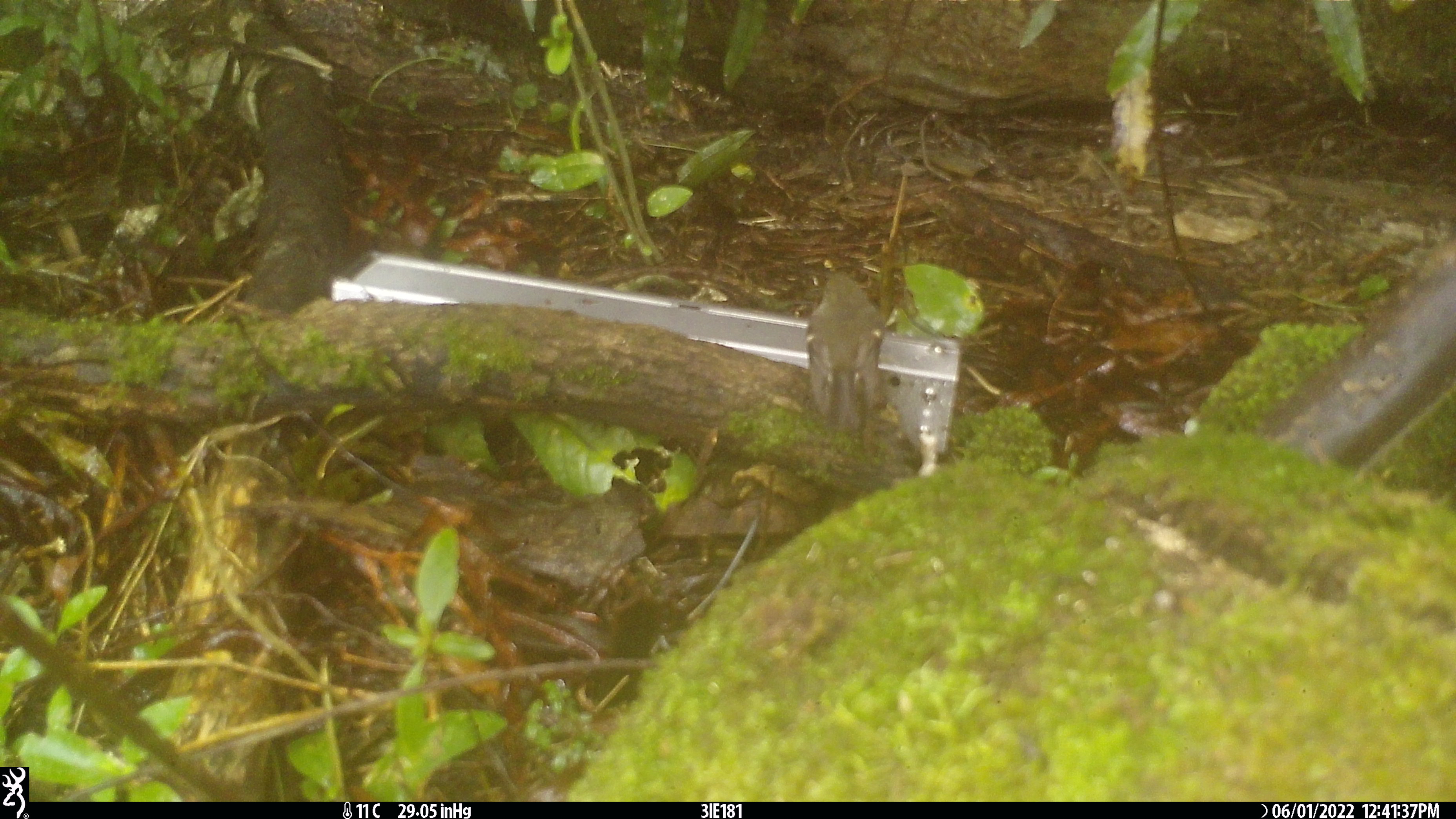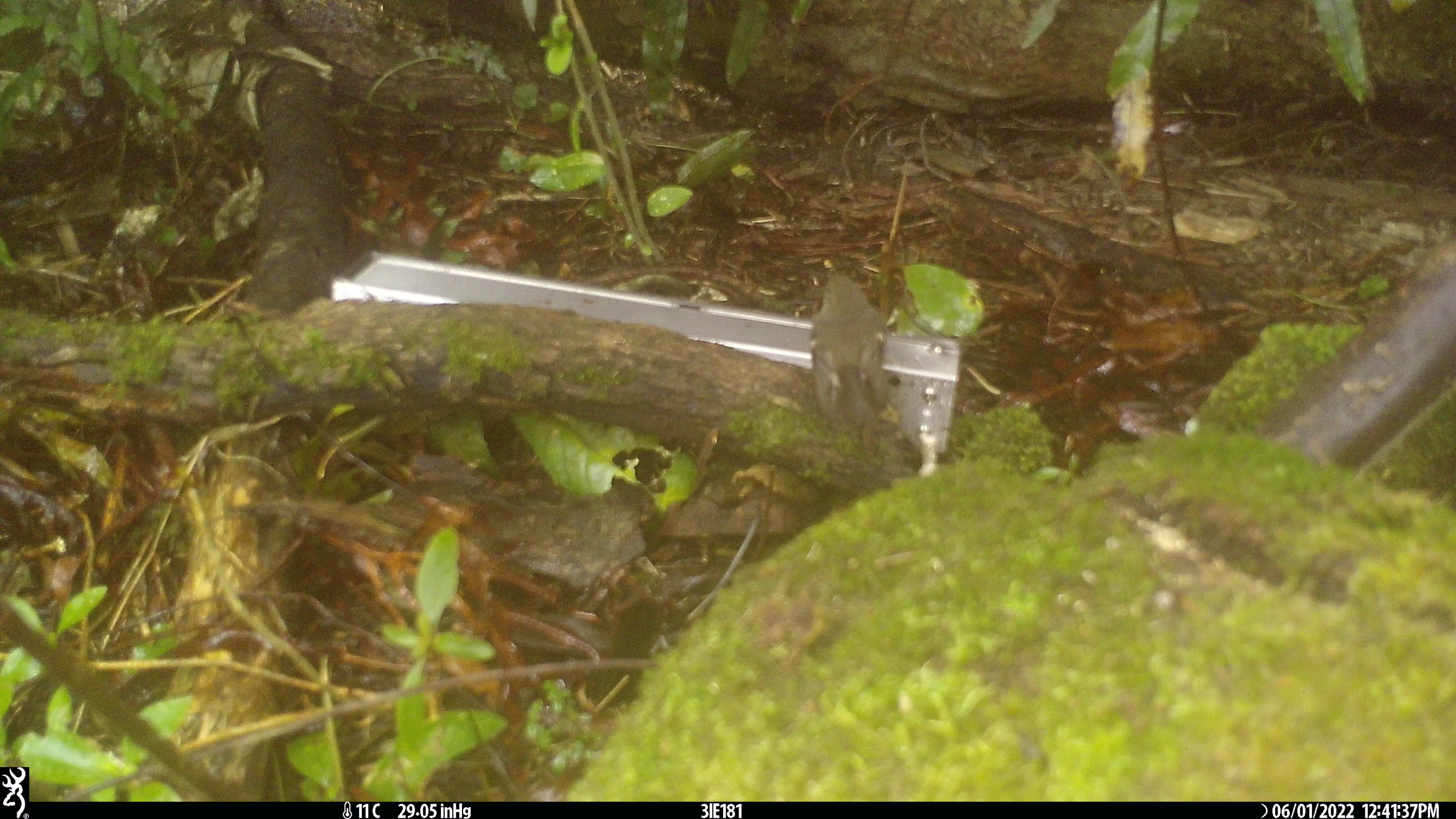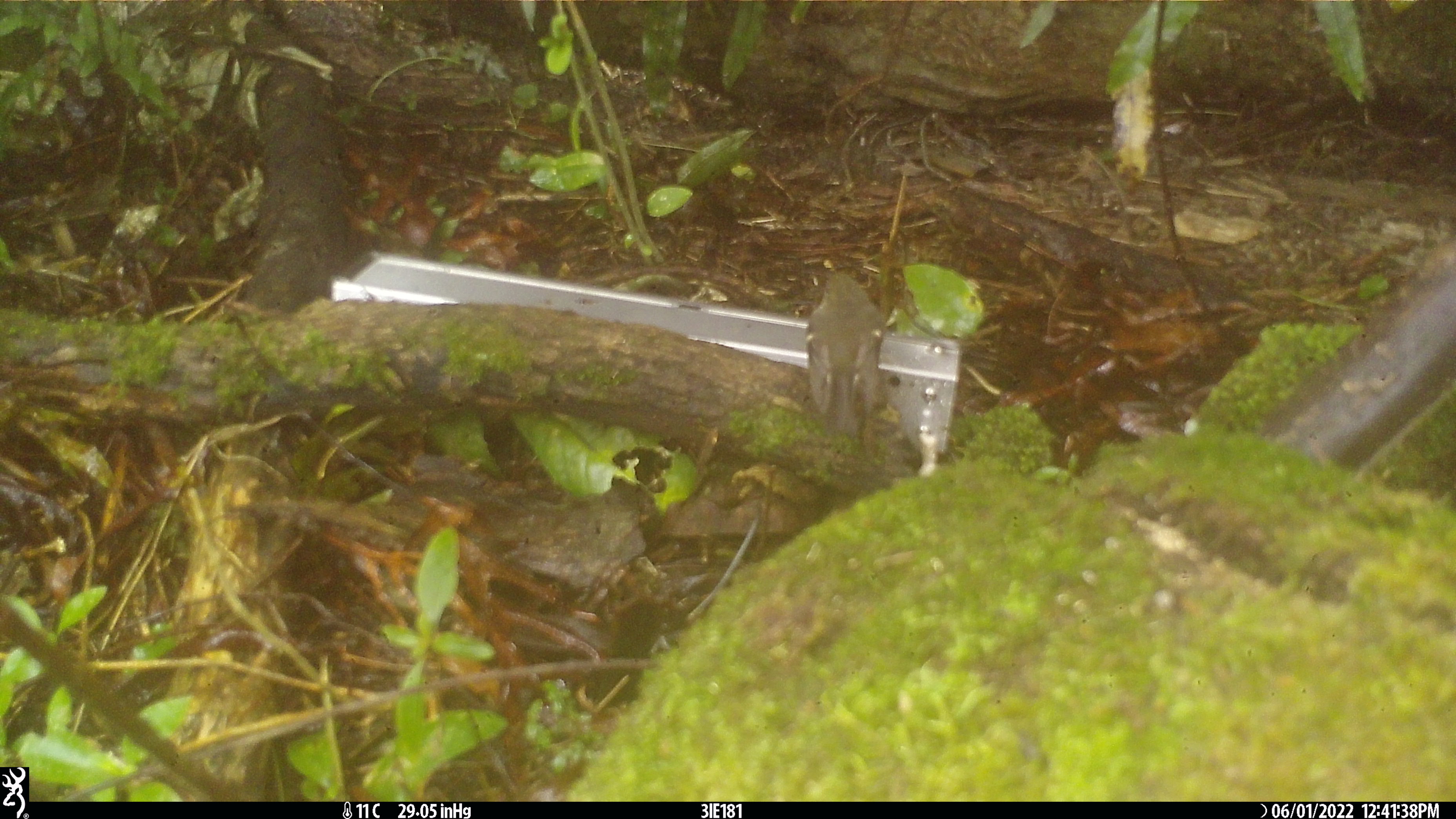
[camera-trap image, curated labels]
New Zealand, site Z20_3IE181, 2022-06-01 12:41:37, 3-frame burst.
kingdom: Animalia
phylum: Chordata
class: Aves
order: Passeriformes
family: Petroicidae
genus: Petroica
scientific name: Petroica macrocephala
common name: tomtit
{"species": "tomtit (Petroica macrocephala)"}